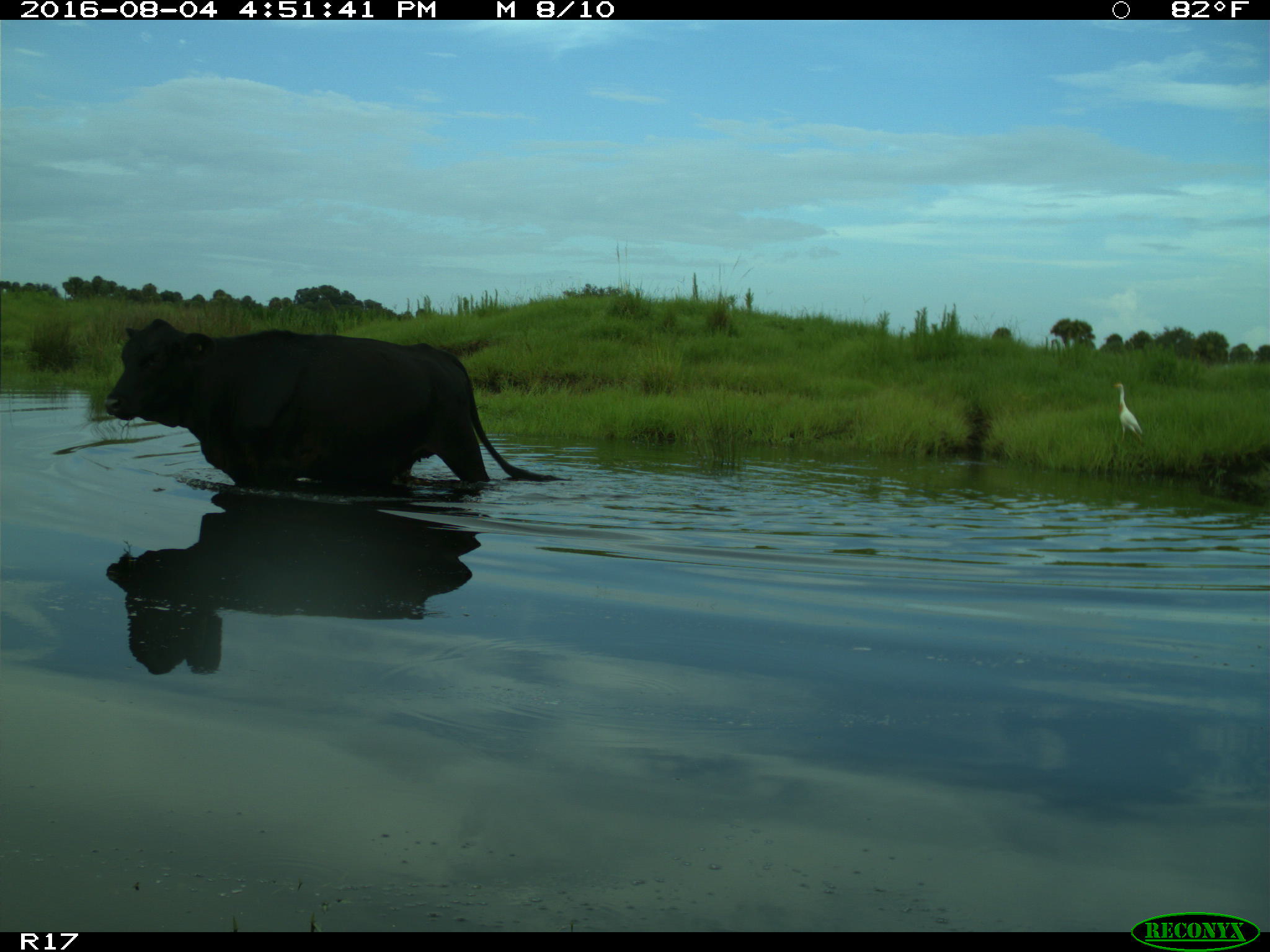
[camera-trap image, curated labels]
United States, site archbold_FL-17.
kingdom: Animalia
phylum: Chordata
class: Mammalia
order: Artiodactyla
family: Bovidae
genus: Bos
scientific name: Bos taurus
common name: domestic cow